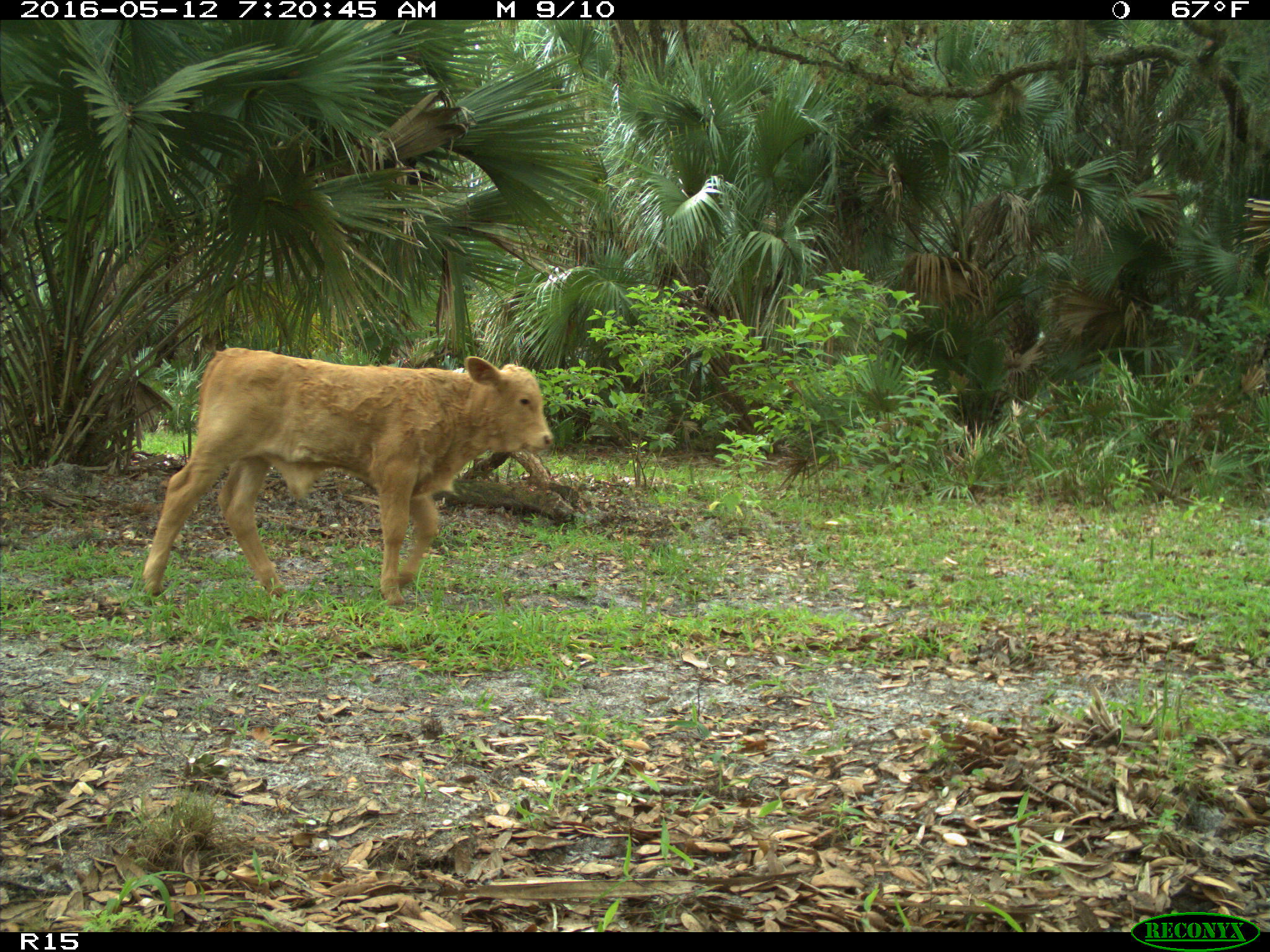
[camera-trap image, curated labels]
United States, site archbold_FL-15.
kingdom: Animalia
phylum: Chordata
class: Mammalia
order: Artiodactyla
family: Bovidae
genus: Bos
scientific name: Bos taurus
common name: domestic cow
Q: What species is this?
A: Bos taurus (domestic cow).